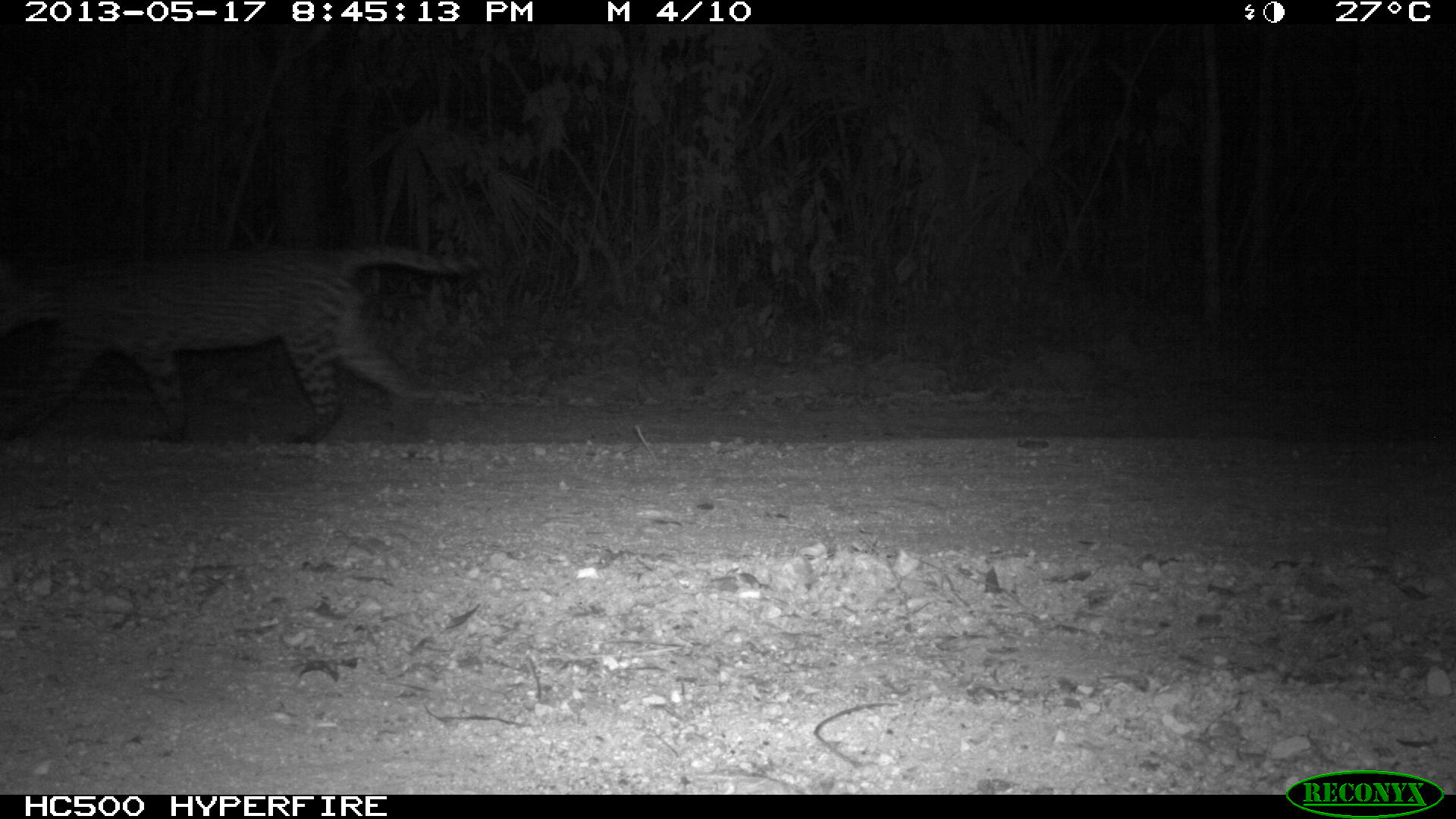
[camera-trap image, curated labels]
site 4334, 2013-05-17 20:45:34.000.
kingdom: Animalia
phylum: Chordata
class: Mammalia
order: Carnivora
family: Felidae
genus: Leopardus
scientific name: Leopardus pardalis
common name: ocelot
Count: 1.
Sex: male.